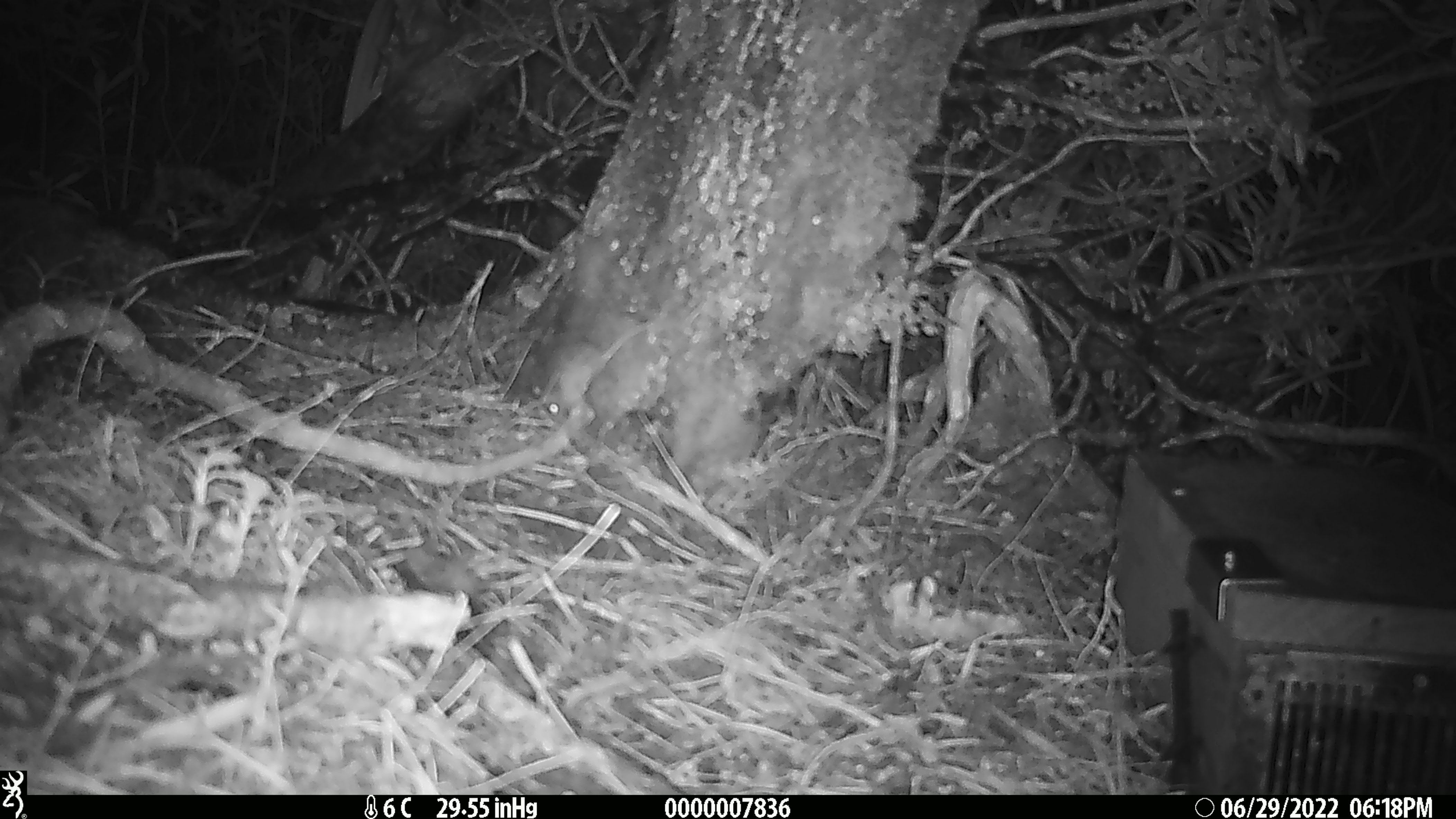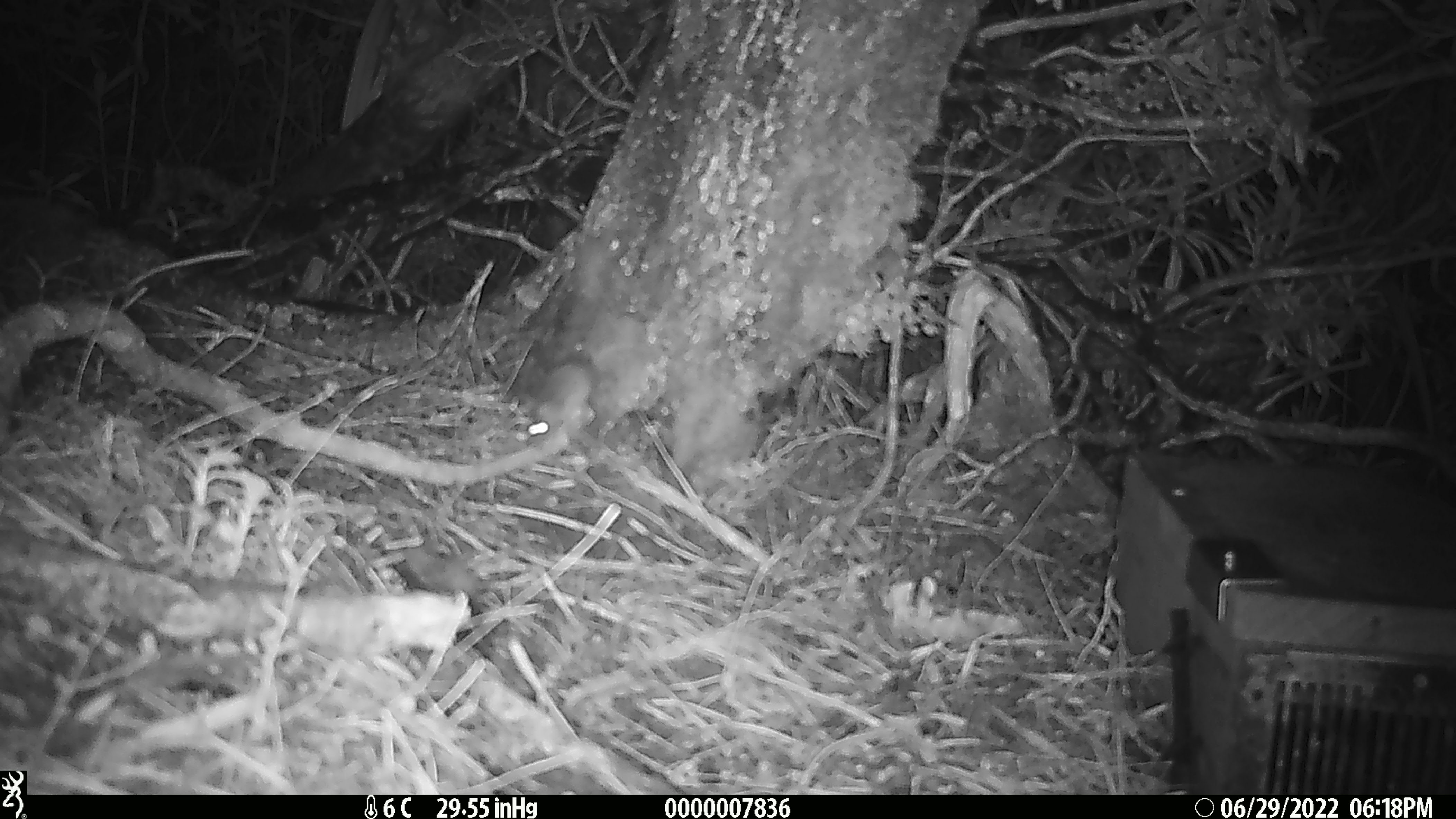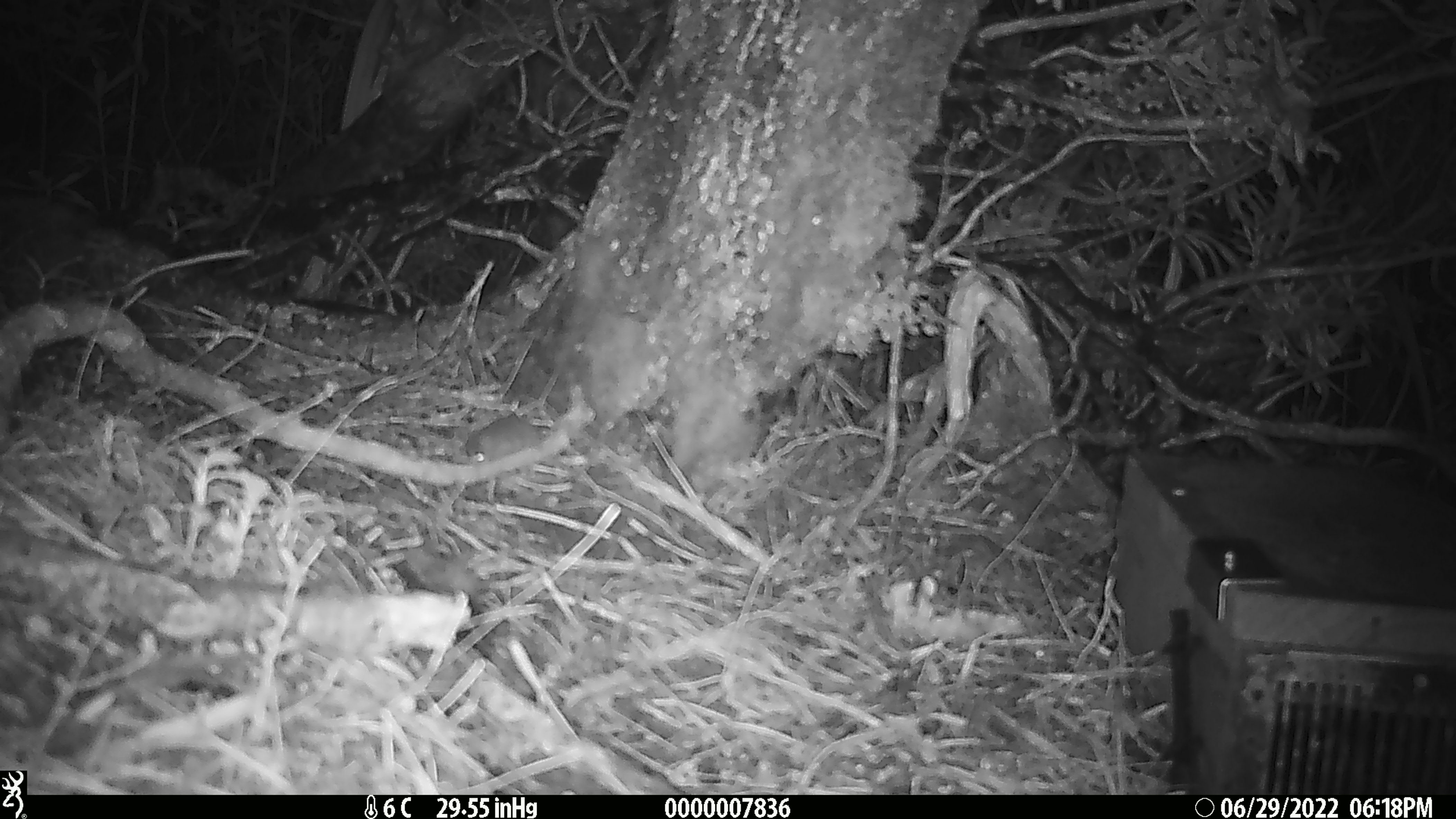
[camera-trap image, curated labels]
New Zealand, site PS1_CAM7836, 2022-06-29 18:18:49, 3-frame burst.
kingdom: Animalia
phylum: Chordata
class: Mammalia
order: Rodentia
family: Muridae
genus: Mus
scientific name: Mus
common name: mouse